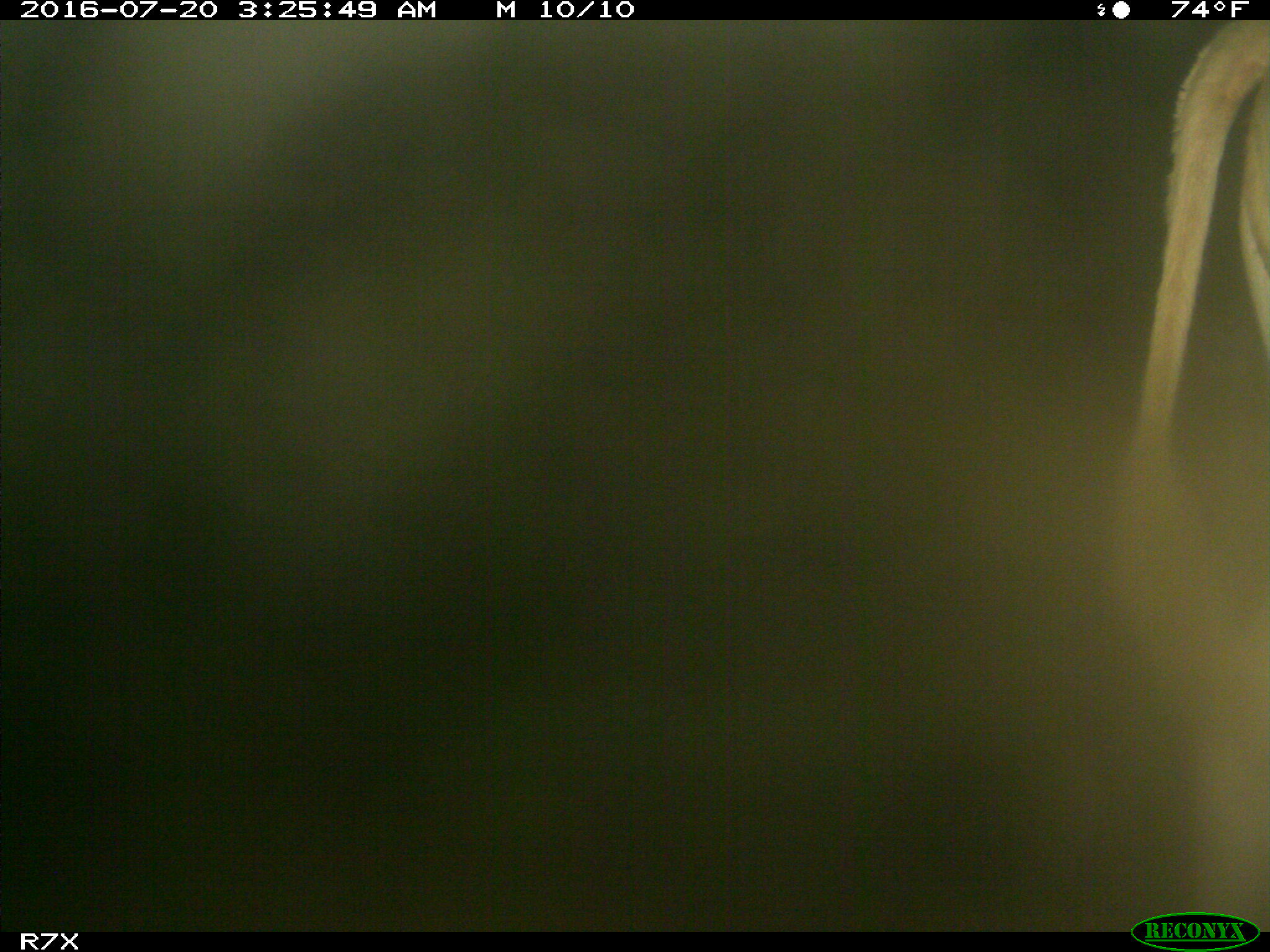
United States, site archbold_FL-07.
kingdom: Animalia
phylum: Chordata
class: Mammalia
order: Artiodactyla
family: Bovidae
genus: Bos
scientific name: Bos taurus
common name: domestic cow